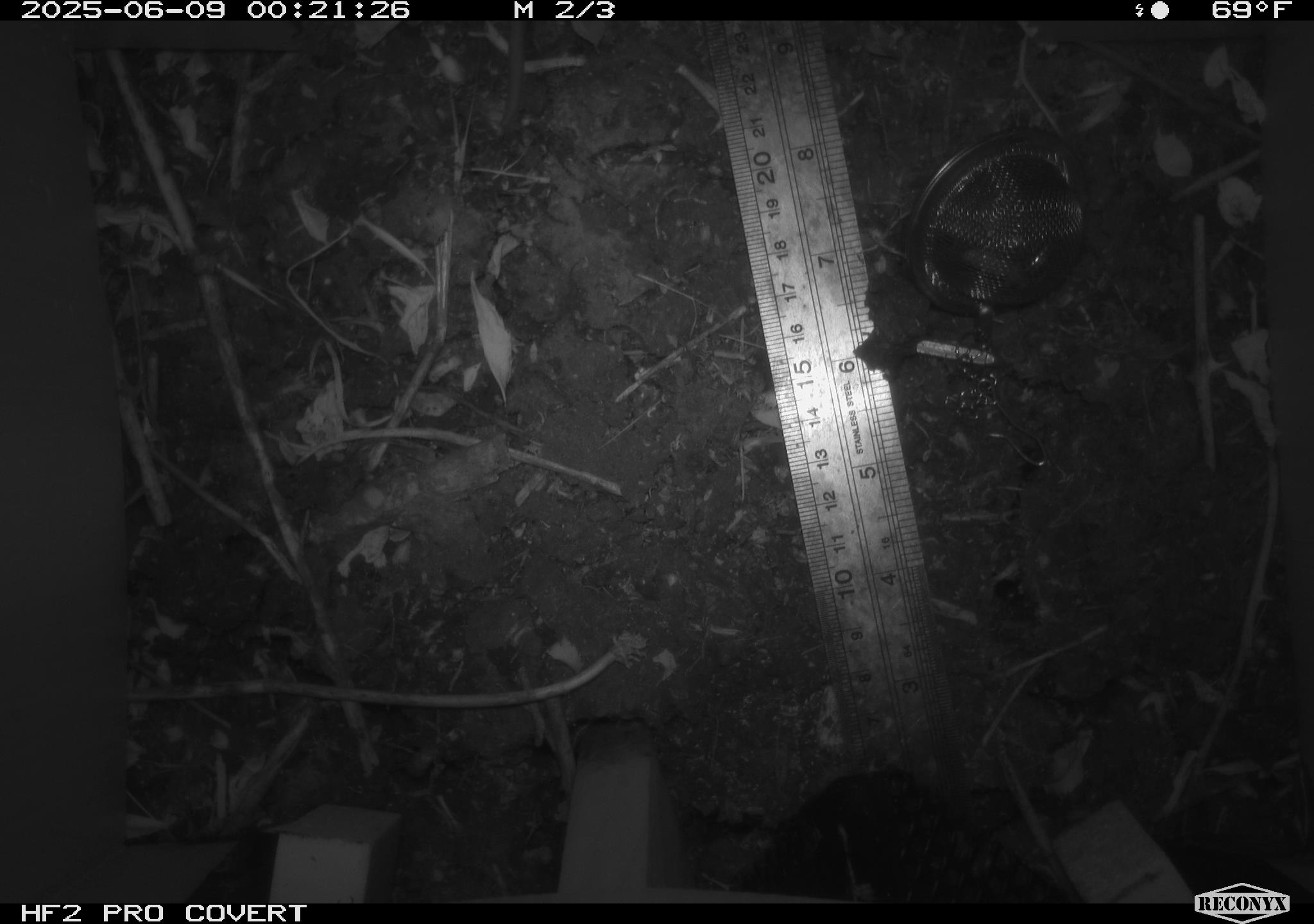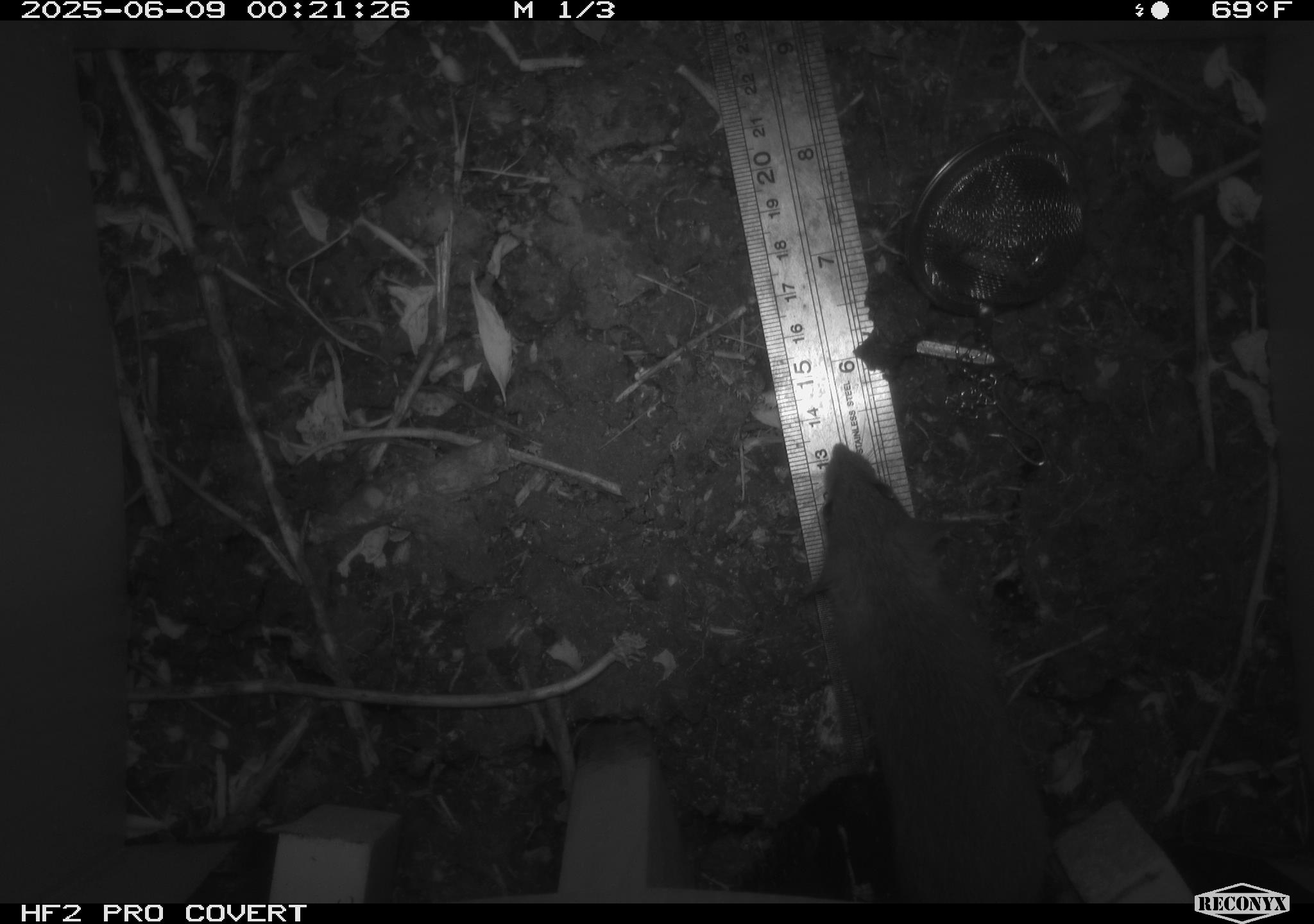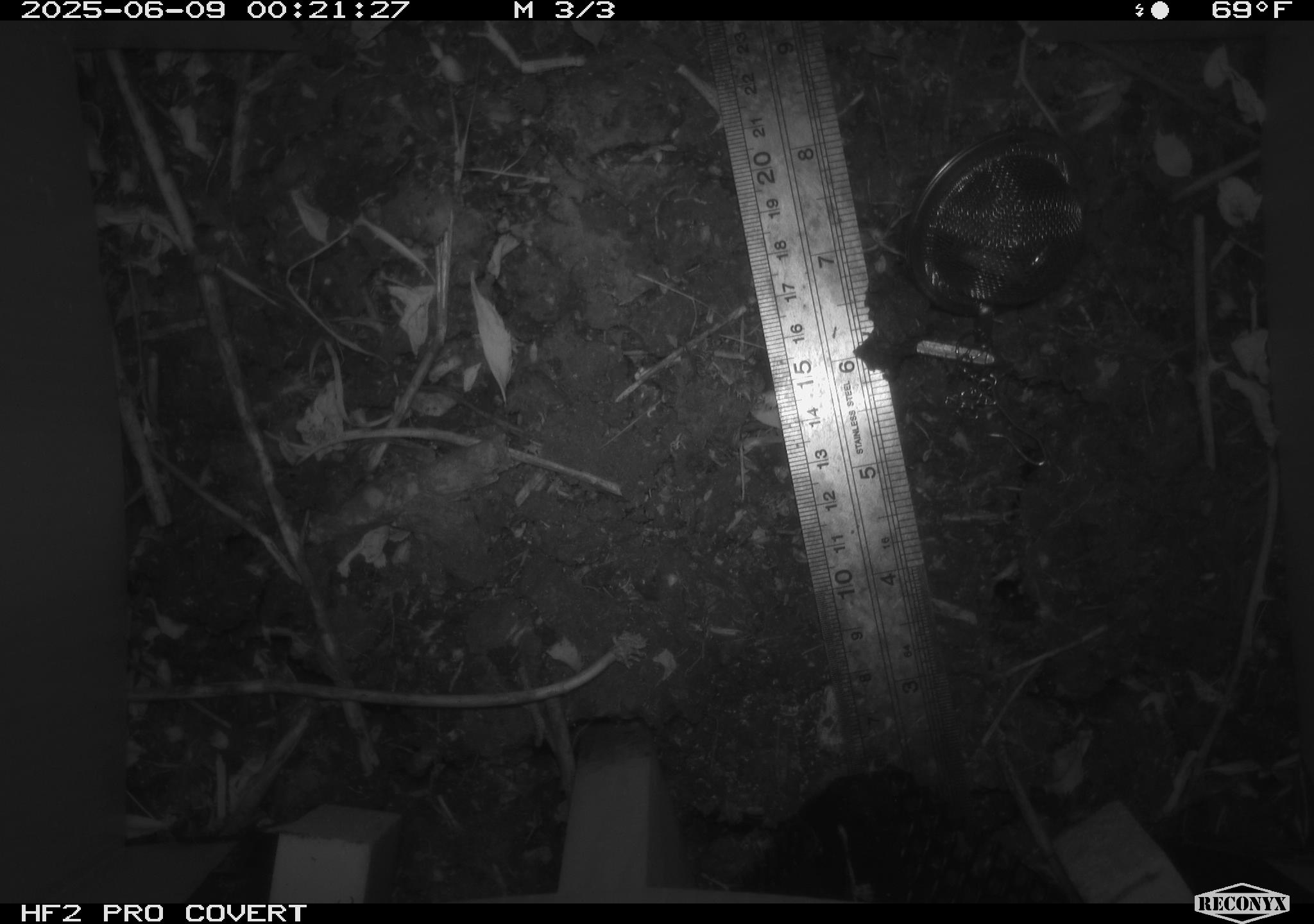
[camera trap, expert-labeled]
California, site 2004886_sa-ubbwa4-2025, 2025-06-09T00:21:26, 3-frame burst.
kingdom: Animalia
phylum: Chordata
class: Mammalia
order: Rodentia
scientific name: Rodentia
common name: rodent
Rodent (Rodentia).